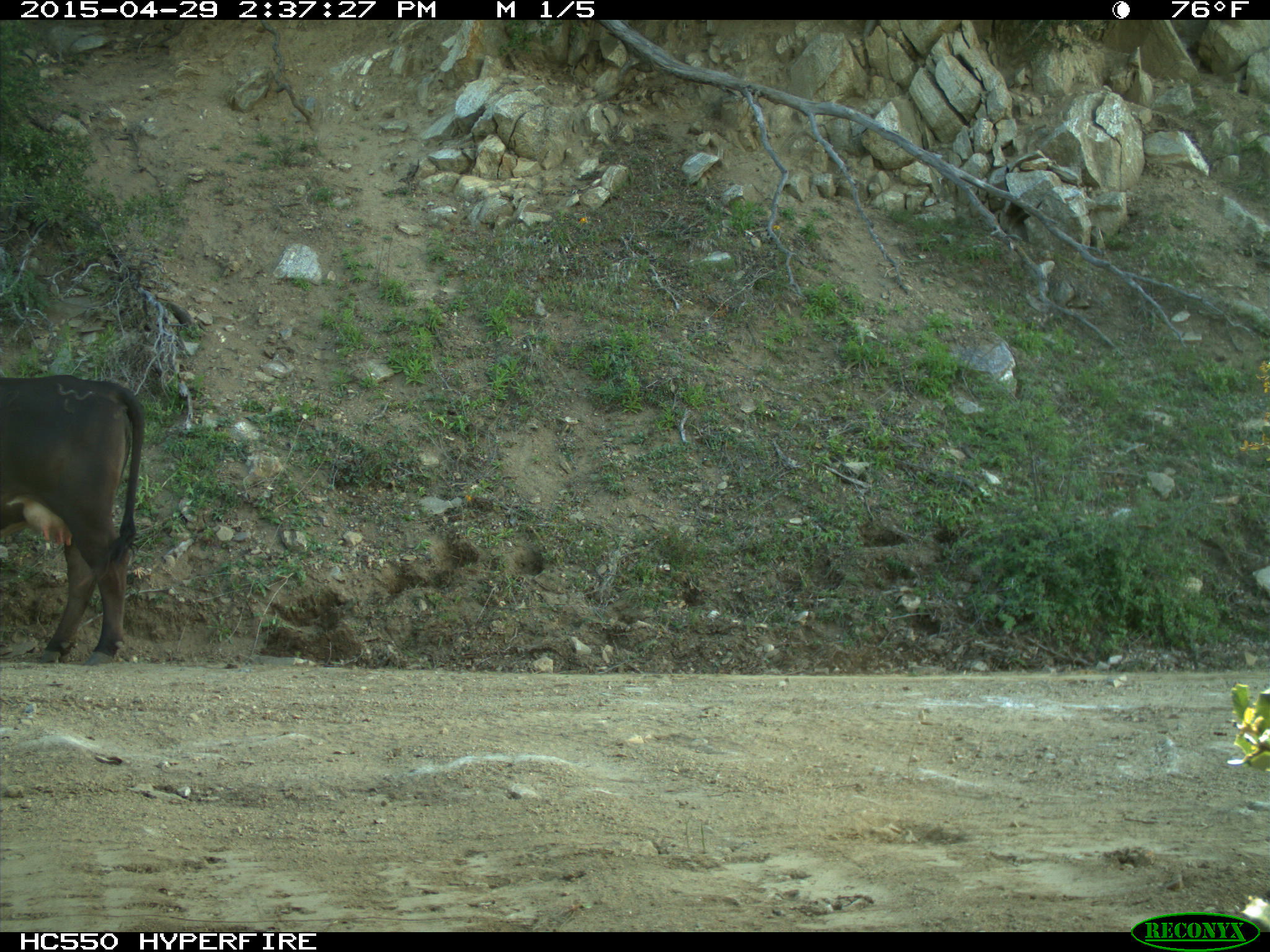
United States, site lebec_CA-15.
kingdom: Animalia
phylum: Chordata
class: Mammalia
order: Artiodactyla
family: Bovidae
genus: Bos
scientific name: Bos taurus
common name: domestic cow